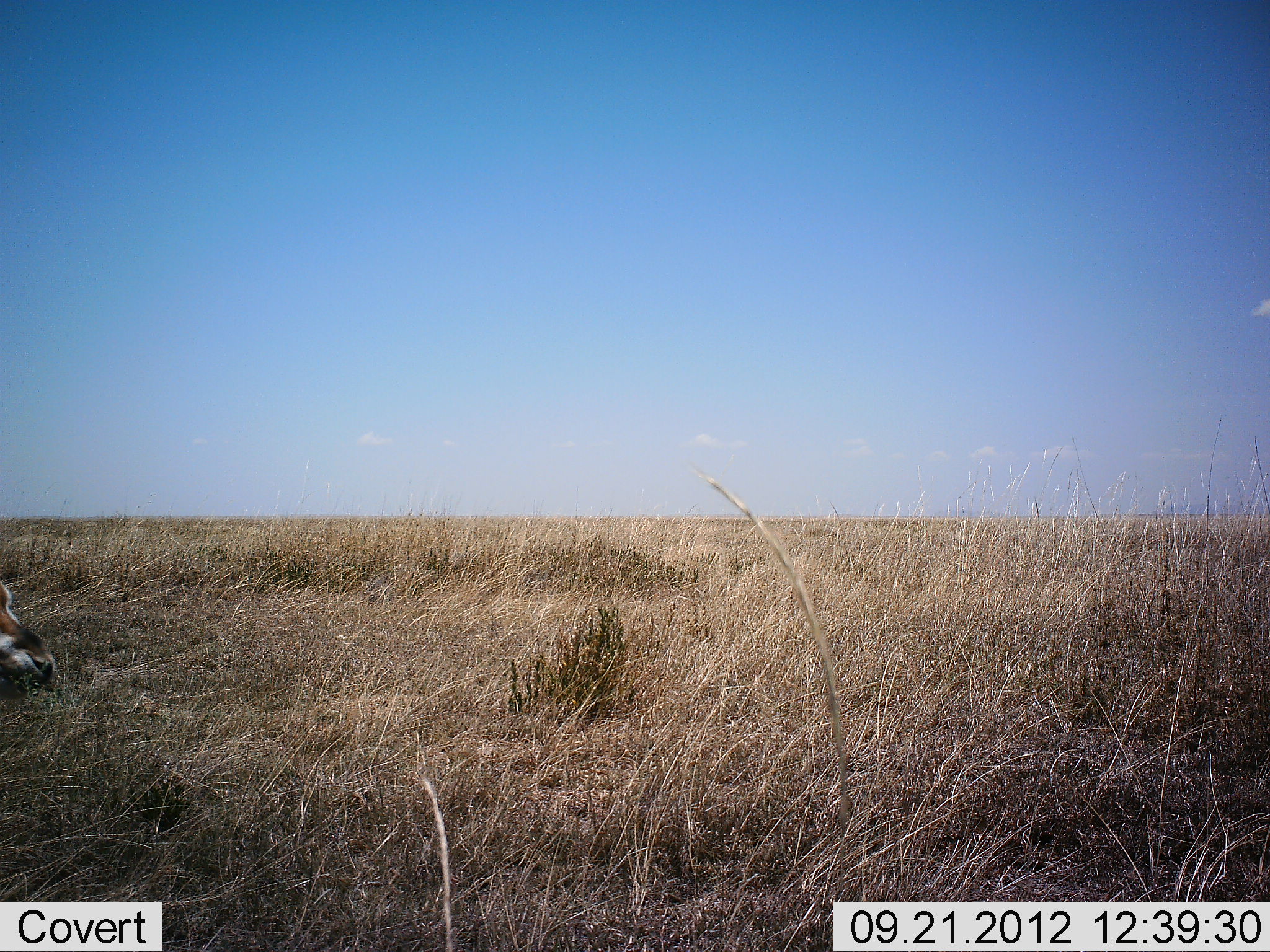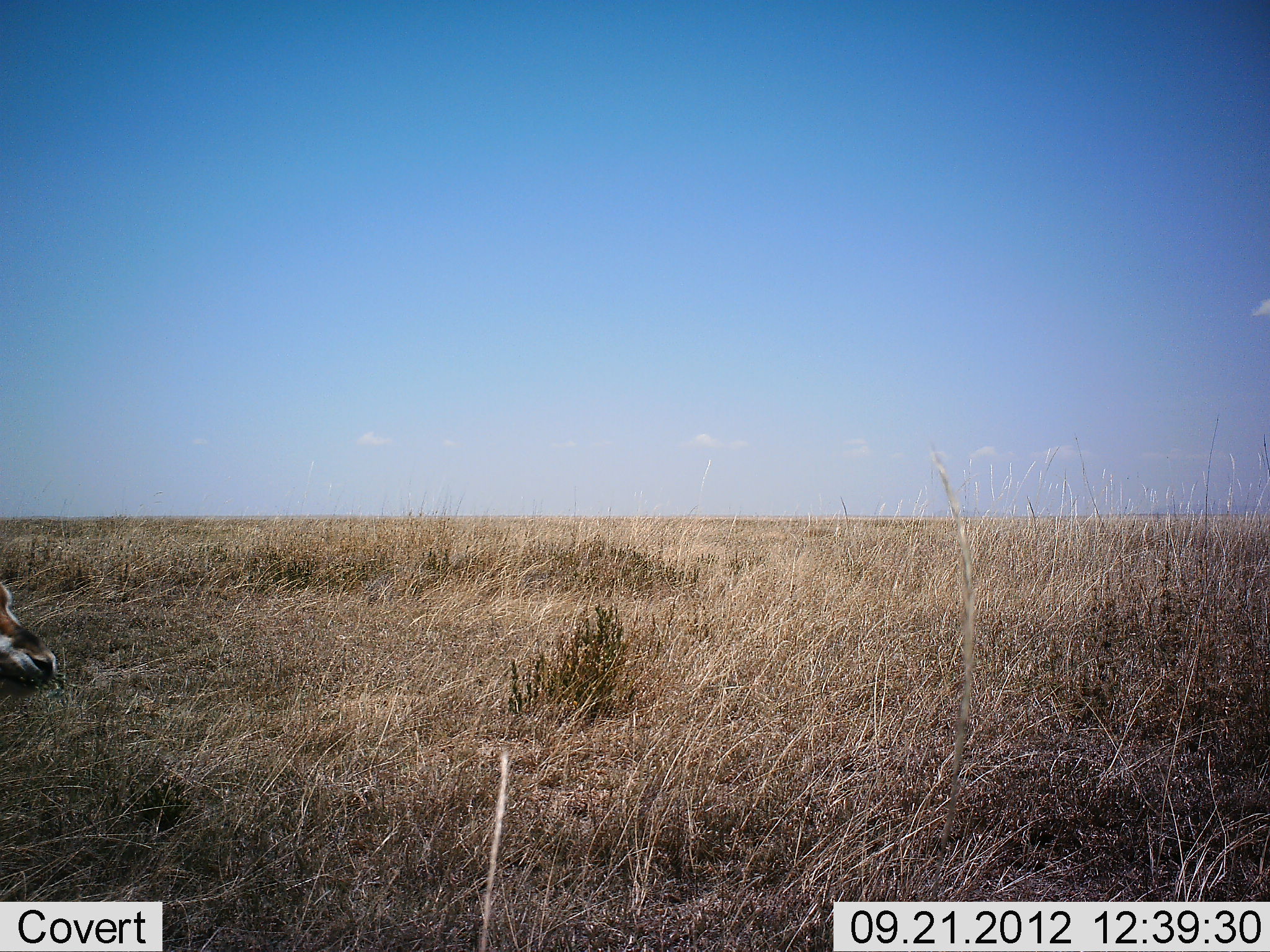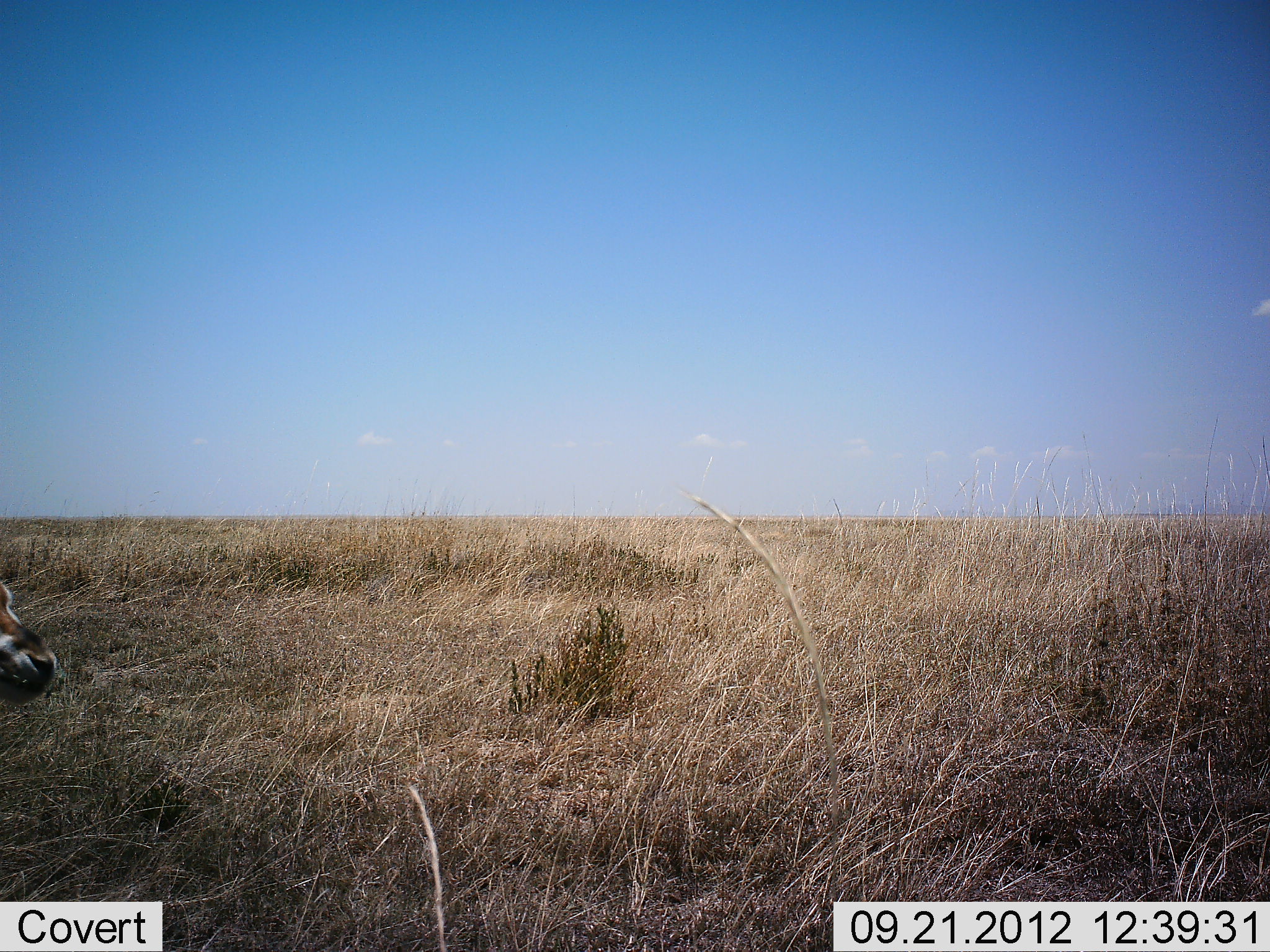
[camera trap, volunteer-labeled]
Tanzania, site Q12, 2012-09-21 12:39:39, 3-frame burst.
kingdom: Animalia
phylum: Chordata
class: Mammalia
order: Artiodactyla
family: Bovidae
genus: Eudorcas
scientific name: Eudorcas thomsonii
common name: thomson's gazelle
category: gazellethomsons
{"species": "gazellethomsons (thomson's gazelle) (Eudorcas thomsonii)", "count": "1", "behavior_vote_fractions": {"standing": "44%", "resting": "44%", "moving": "0%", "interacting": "0%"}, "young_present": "0%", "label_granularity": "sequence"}